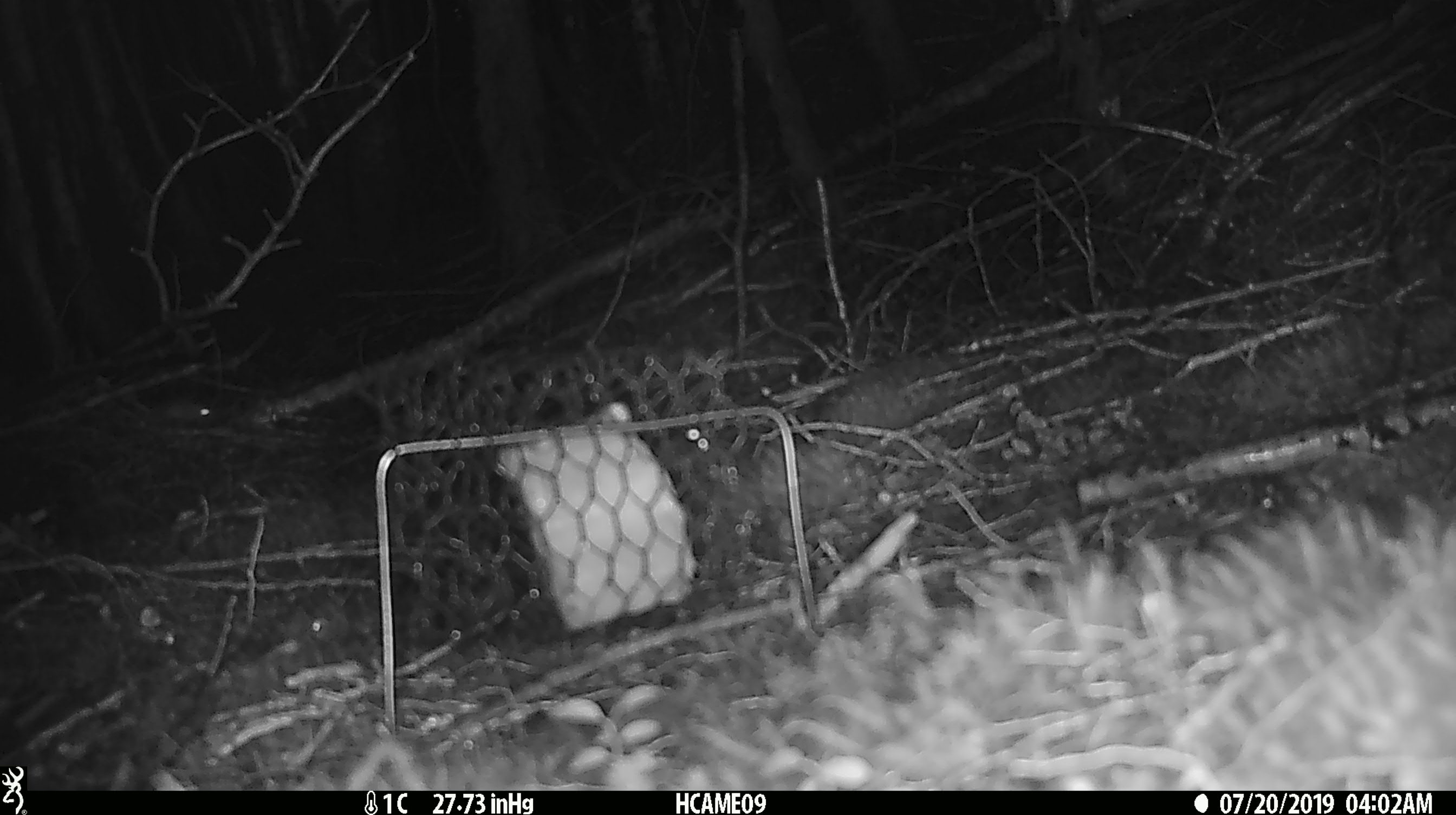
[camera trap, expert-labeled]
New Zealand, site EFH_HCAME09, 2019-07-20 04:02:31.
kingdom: Animalia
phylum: Chordata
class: Mammalia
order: Rodentia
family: Muridae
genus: Mus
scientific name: Mus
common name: mouse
Mouse (Mus).